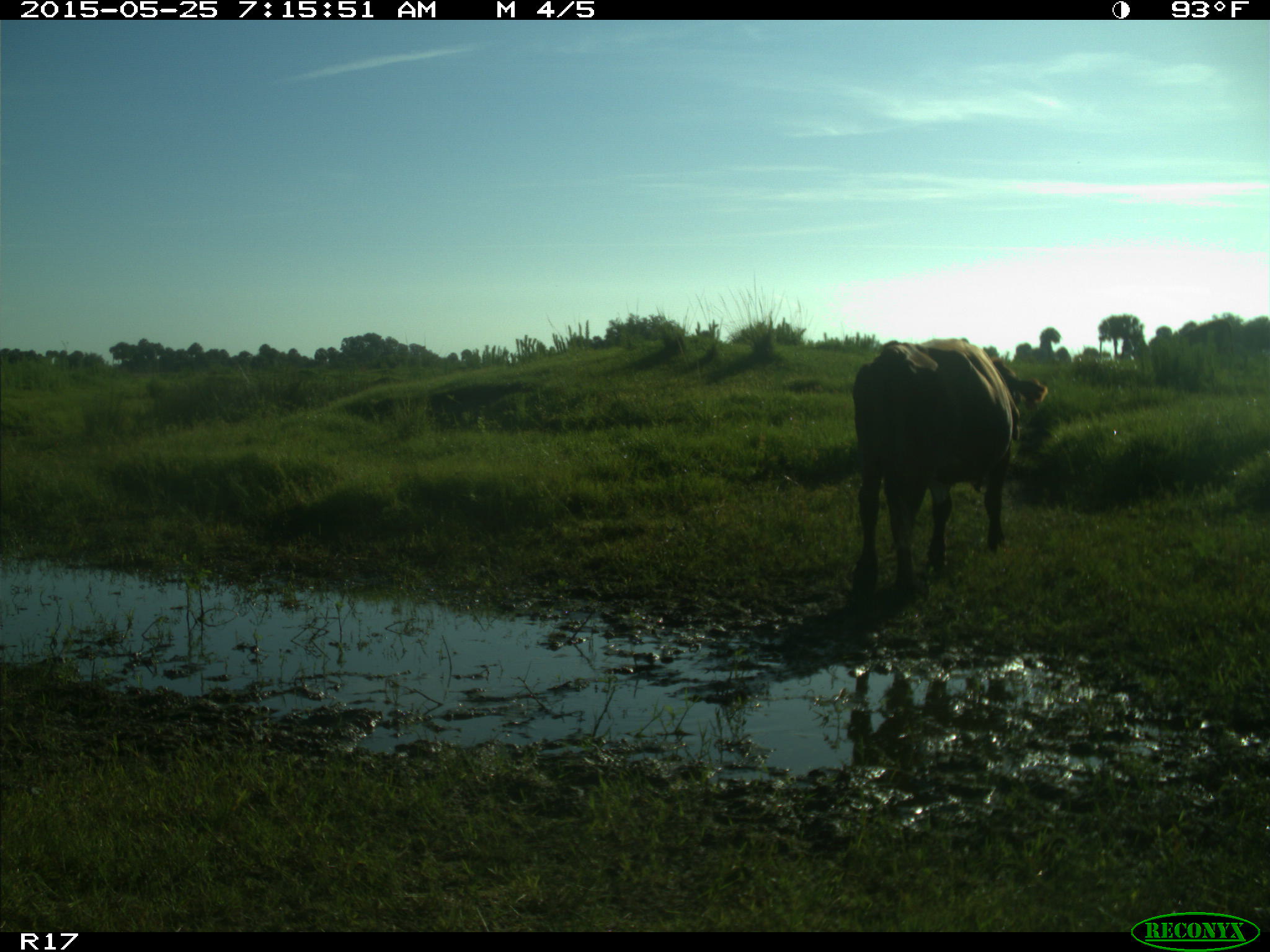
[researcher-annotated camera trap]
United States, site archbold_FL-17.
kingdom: Animalia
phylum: Chordata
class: Mammalia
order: Artiodactyla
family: Bovidae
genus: Bos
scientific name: Bos taurus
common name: domestic cow